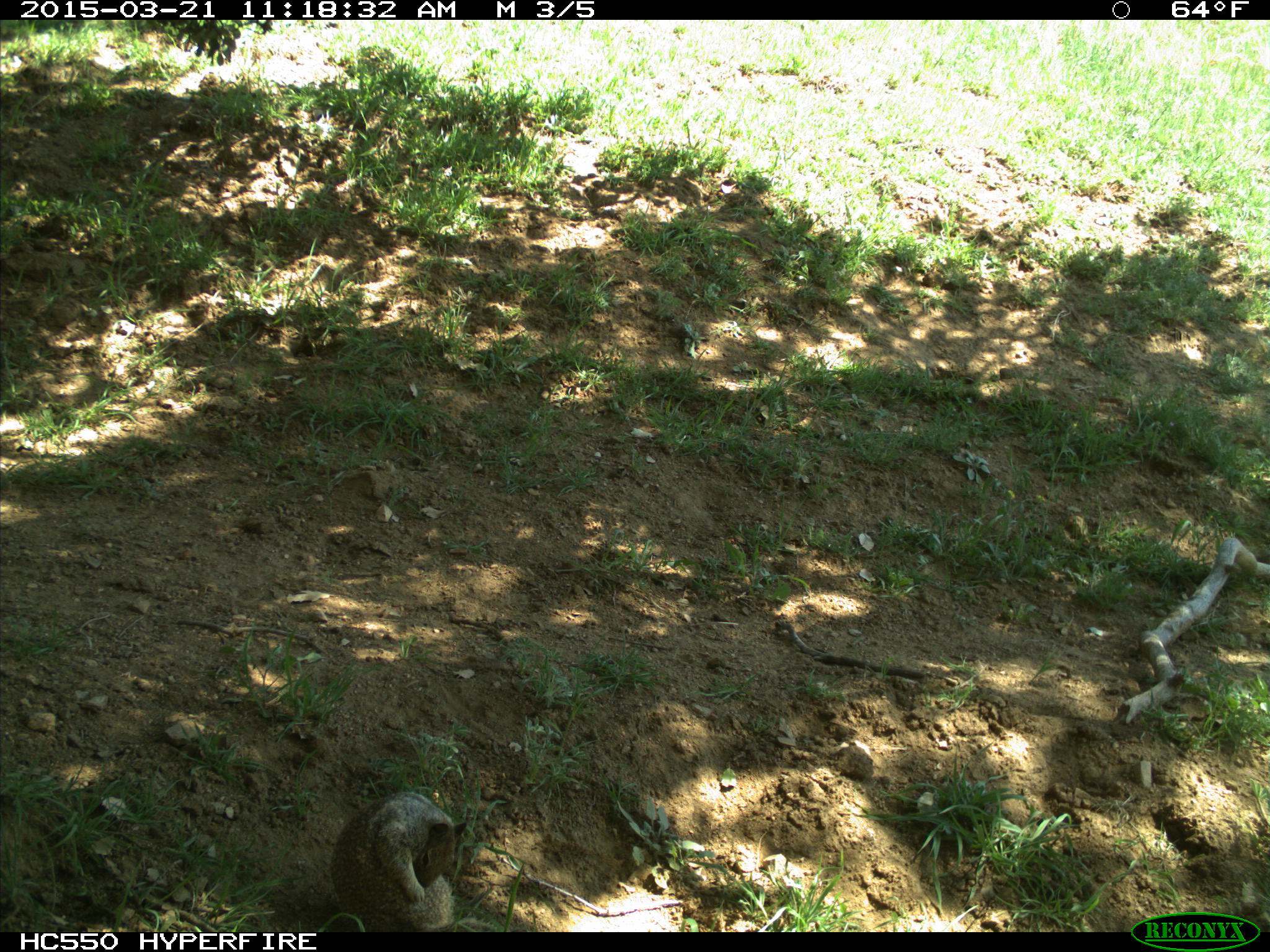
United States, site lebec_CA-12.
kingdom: Animalia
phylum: Chordata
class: Mammalia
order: Rodentia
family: Sciuridae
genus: Otospermophilus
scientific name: Otospermophilus beecheyi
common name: california ground squirrel